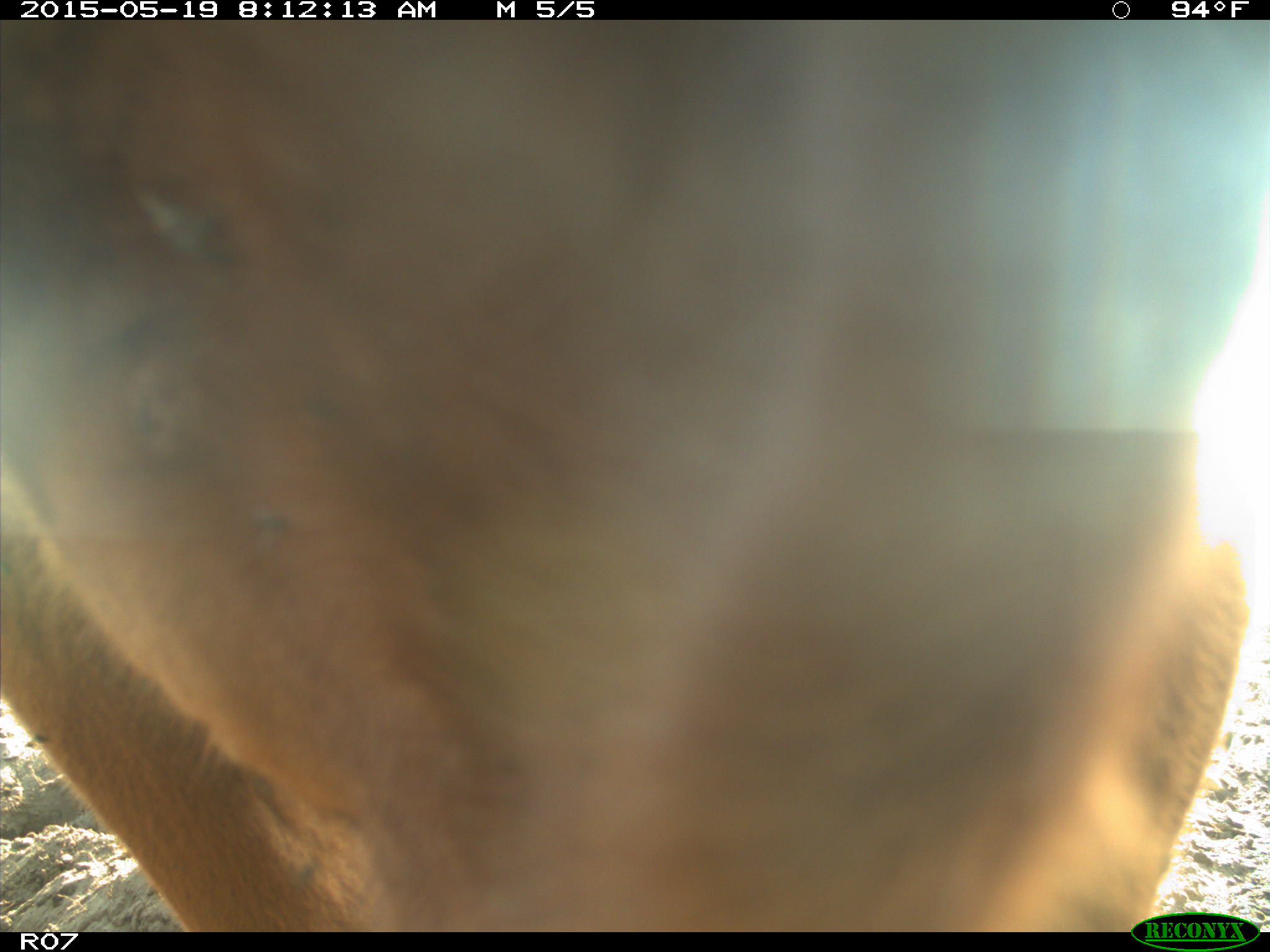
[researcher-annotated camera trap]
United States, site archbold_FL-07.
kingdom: Animalia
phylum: Chordata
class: Mammalia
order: Artiodactyla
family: Bovidae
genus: Bos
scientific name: Bos taurus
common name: domestic cow